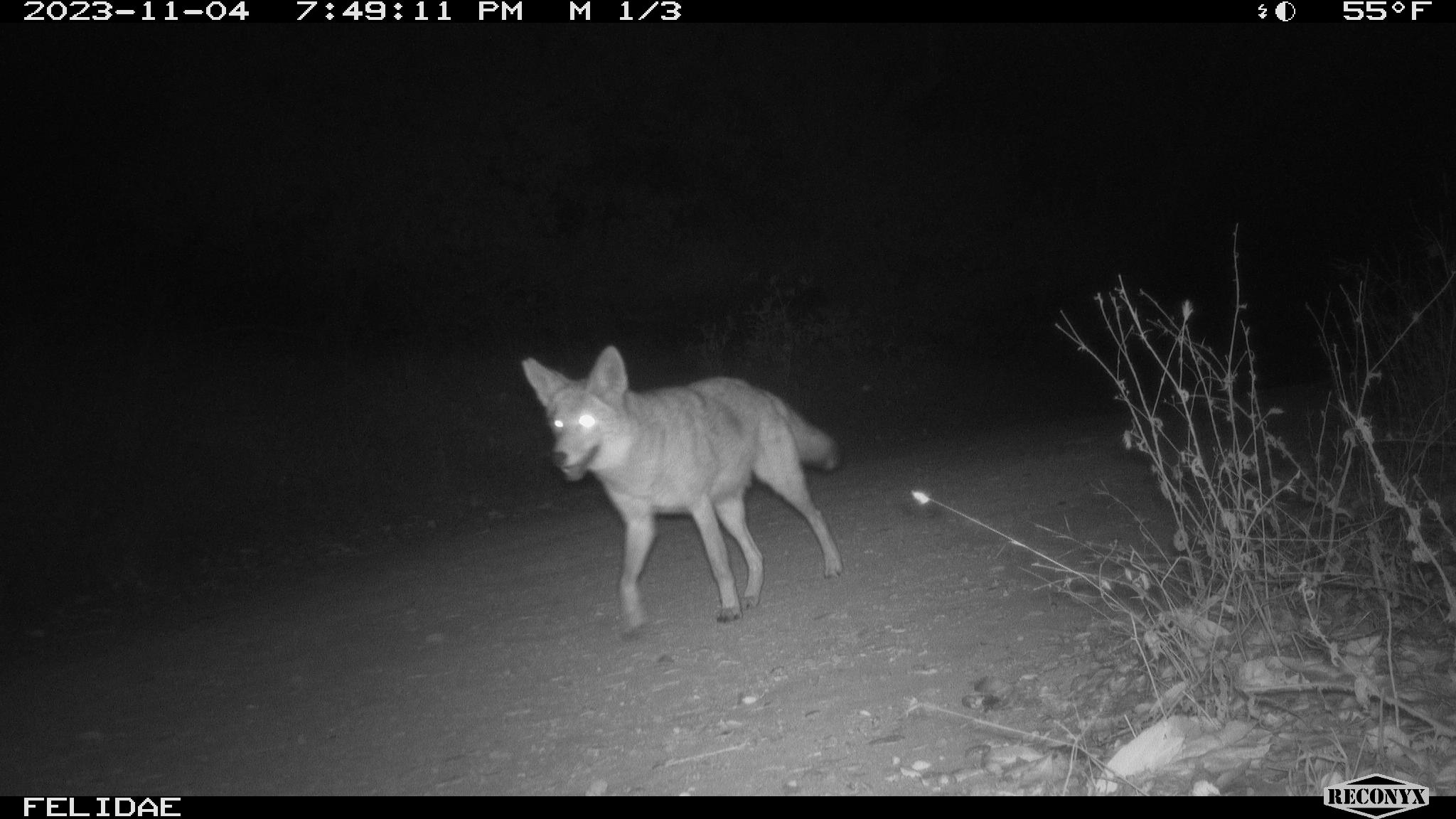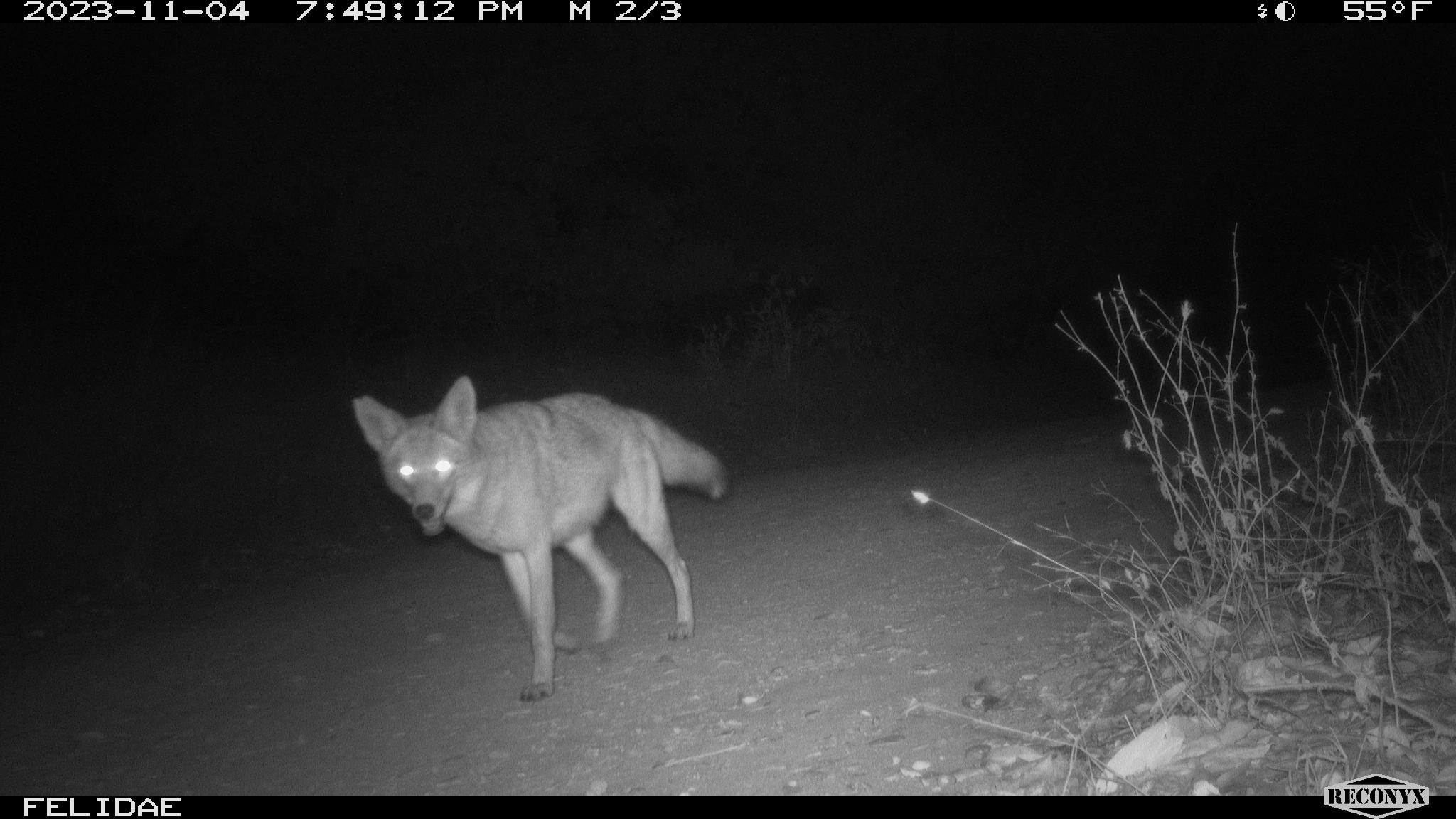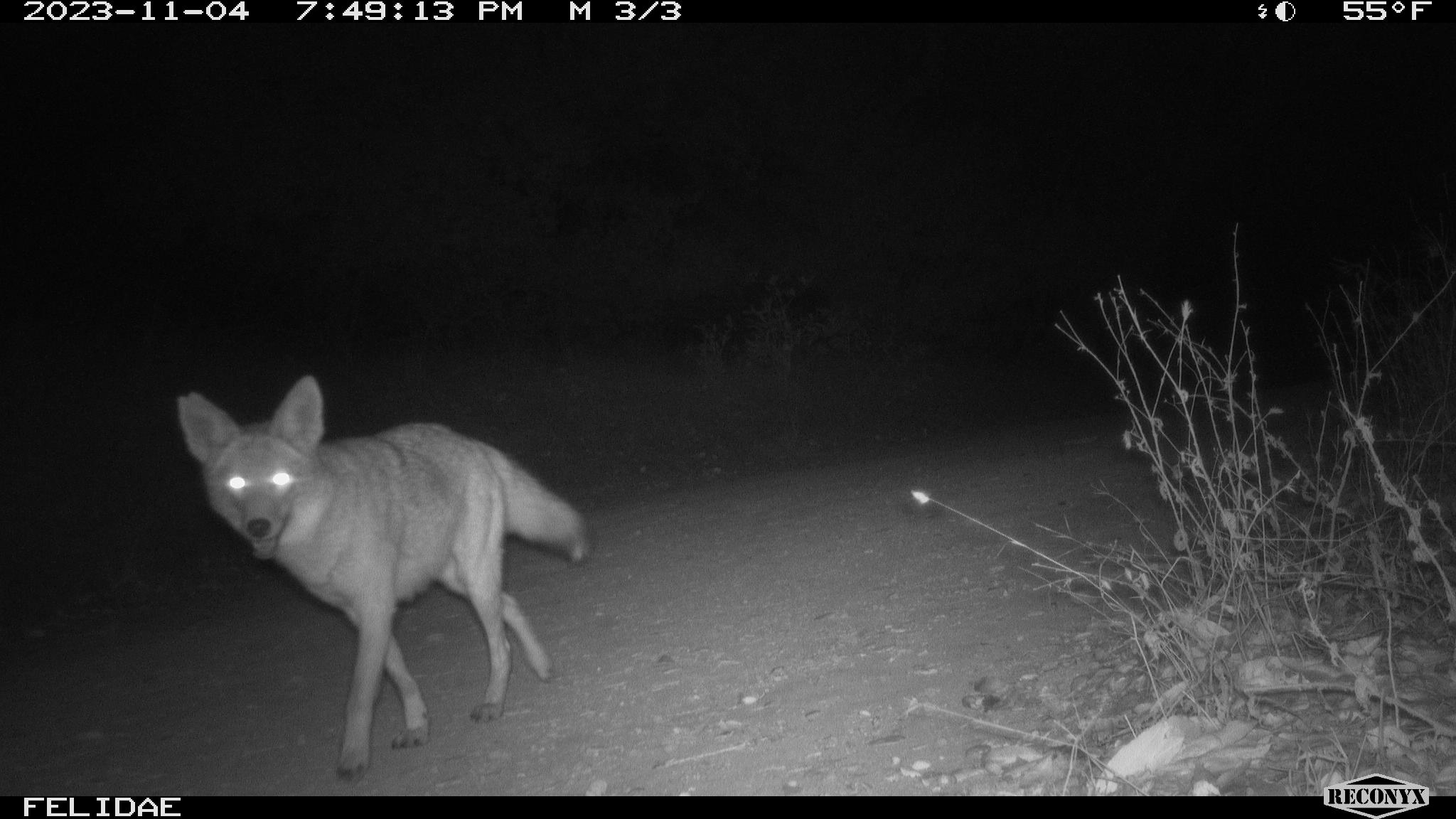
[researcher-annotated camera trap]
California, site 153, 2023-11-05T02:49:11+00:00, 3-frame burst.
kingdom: Animalia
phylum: Chordata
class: Mammalia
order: Carnivora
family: Canidae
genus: Canis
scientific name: Canis latrans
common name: coyote